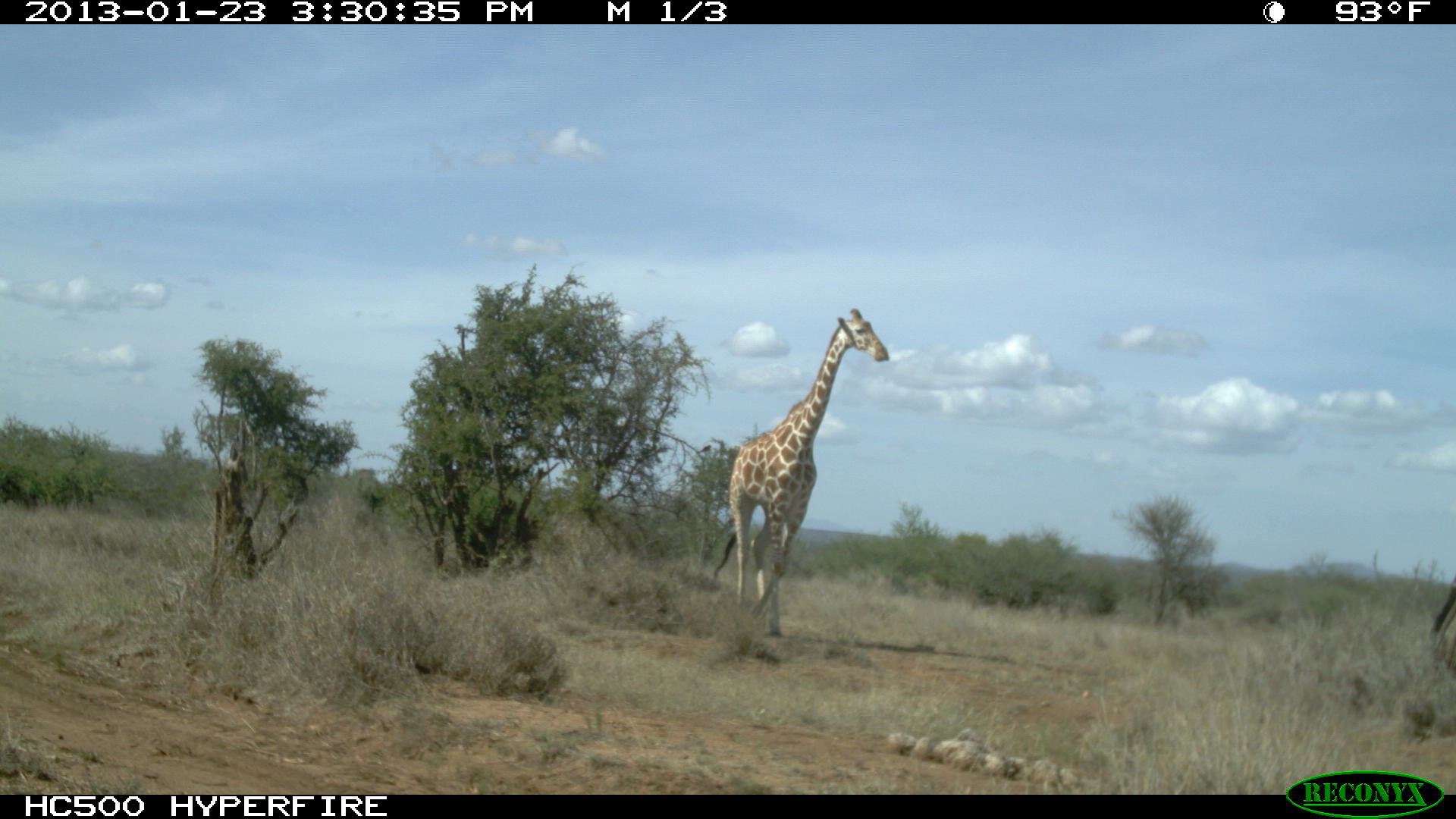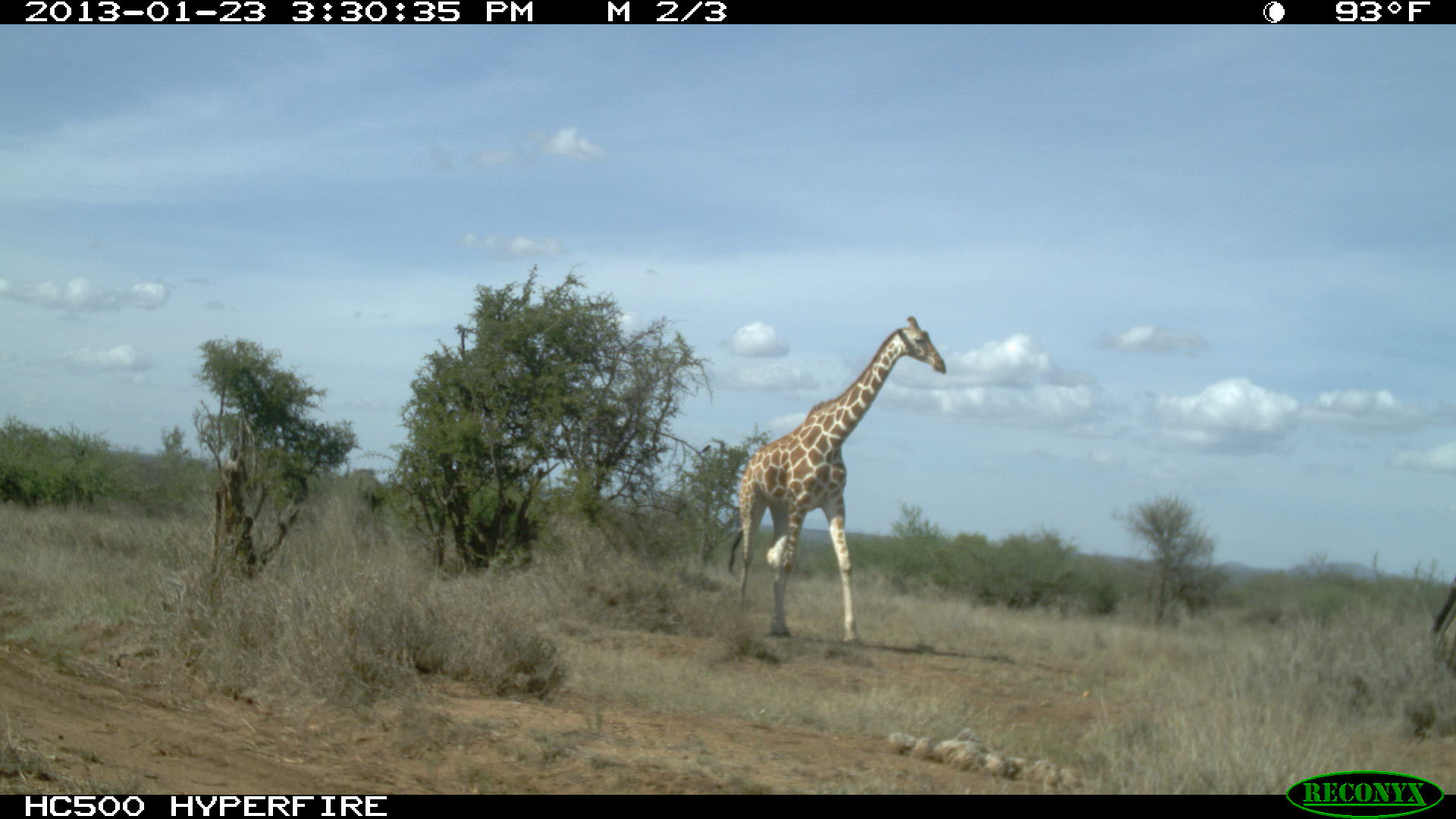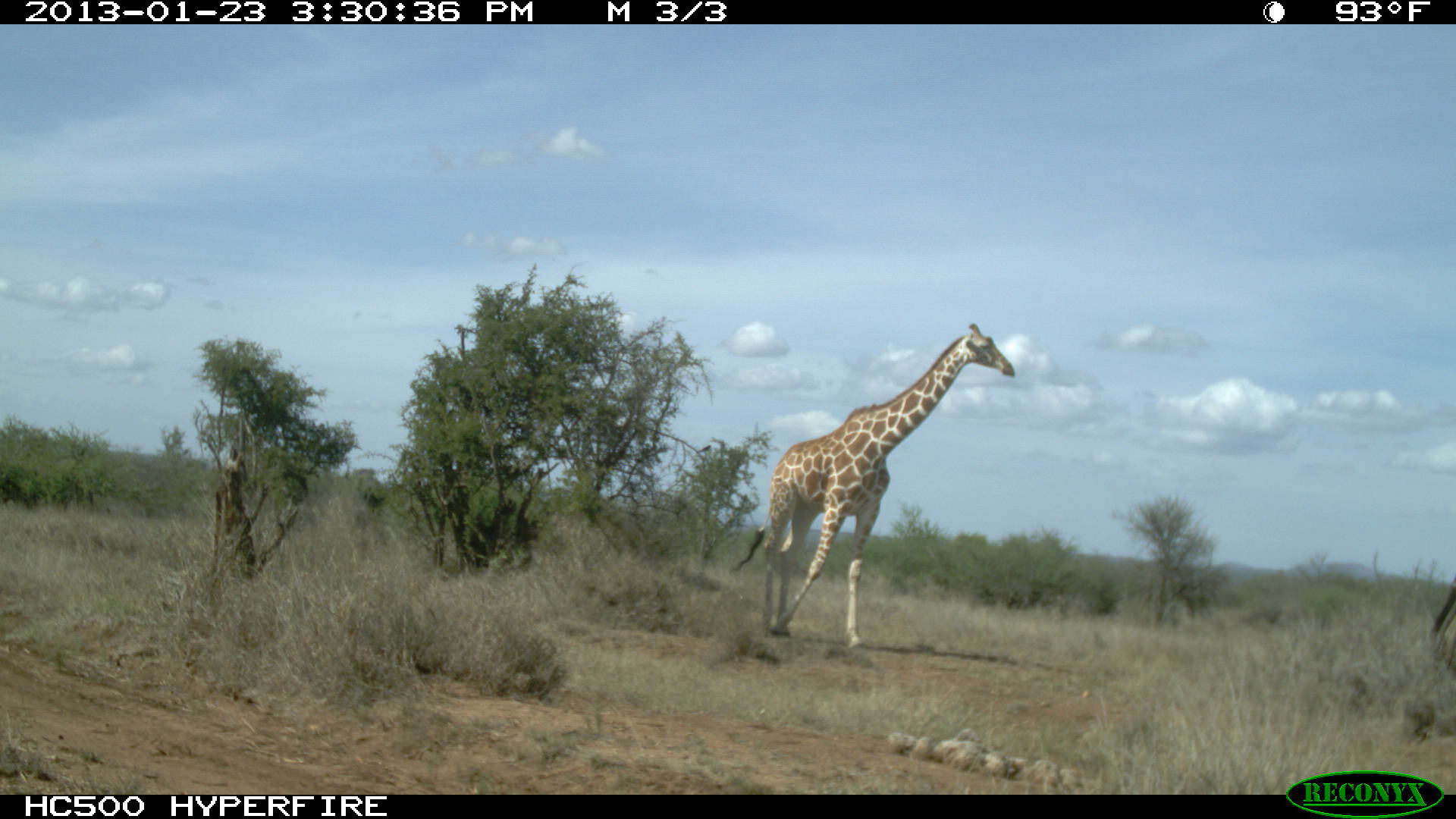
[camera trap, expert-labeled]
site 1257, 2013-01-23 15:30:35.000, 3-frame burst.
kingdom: Animalia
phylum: Chordata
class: Mammalia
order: Artiodactyla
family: Giraffidae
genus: Giraffa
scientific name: Giraffa camelopardalis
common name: giraffe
Giraffa camelopardalis (giraffe), count 1.